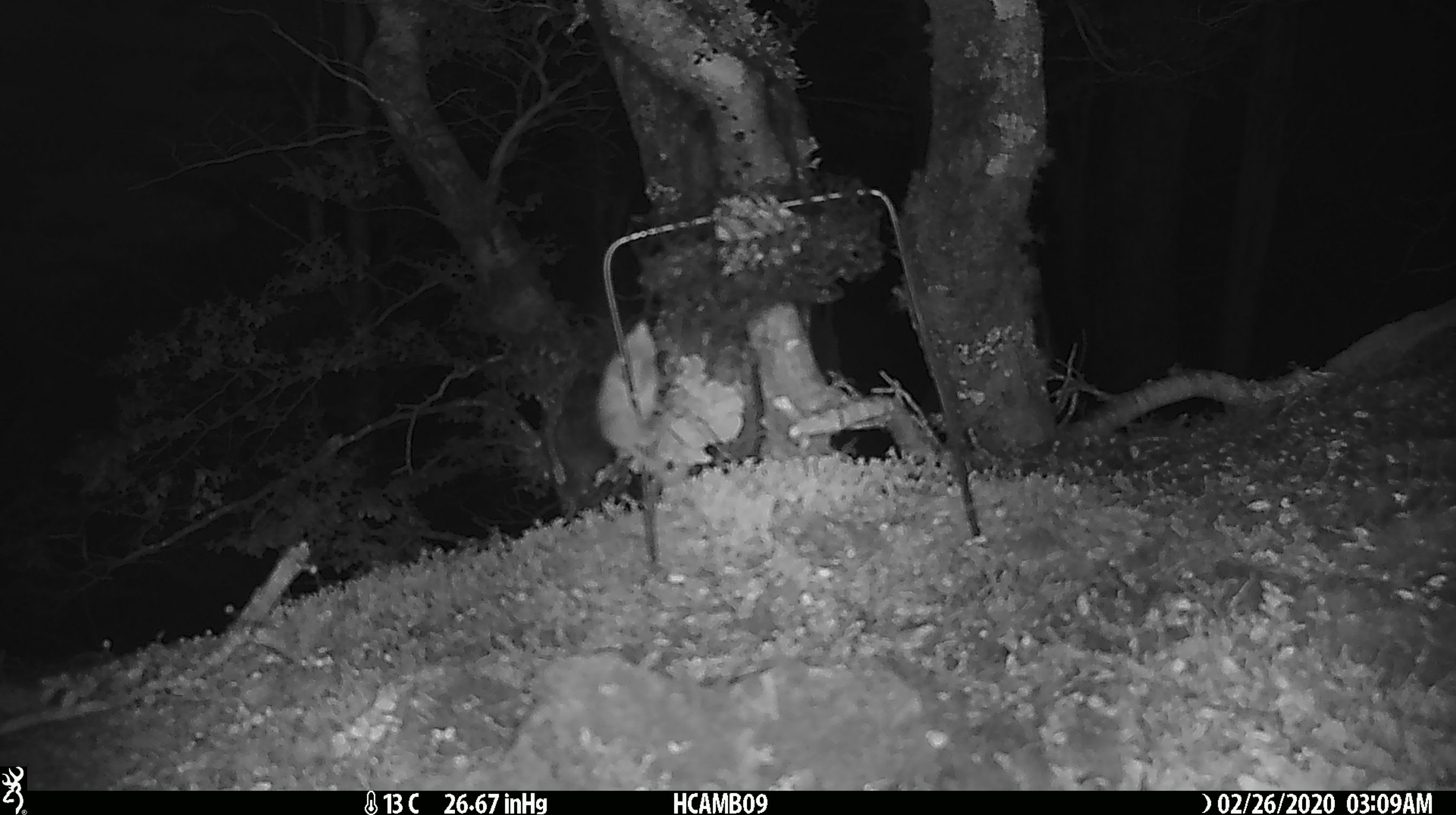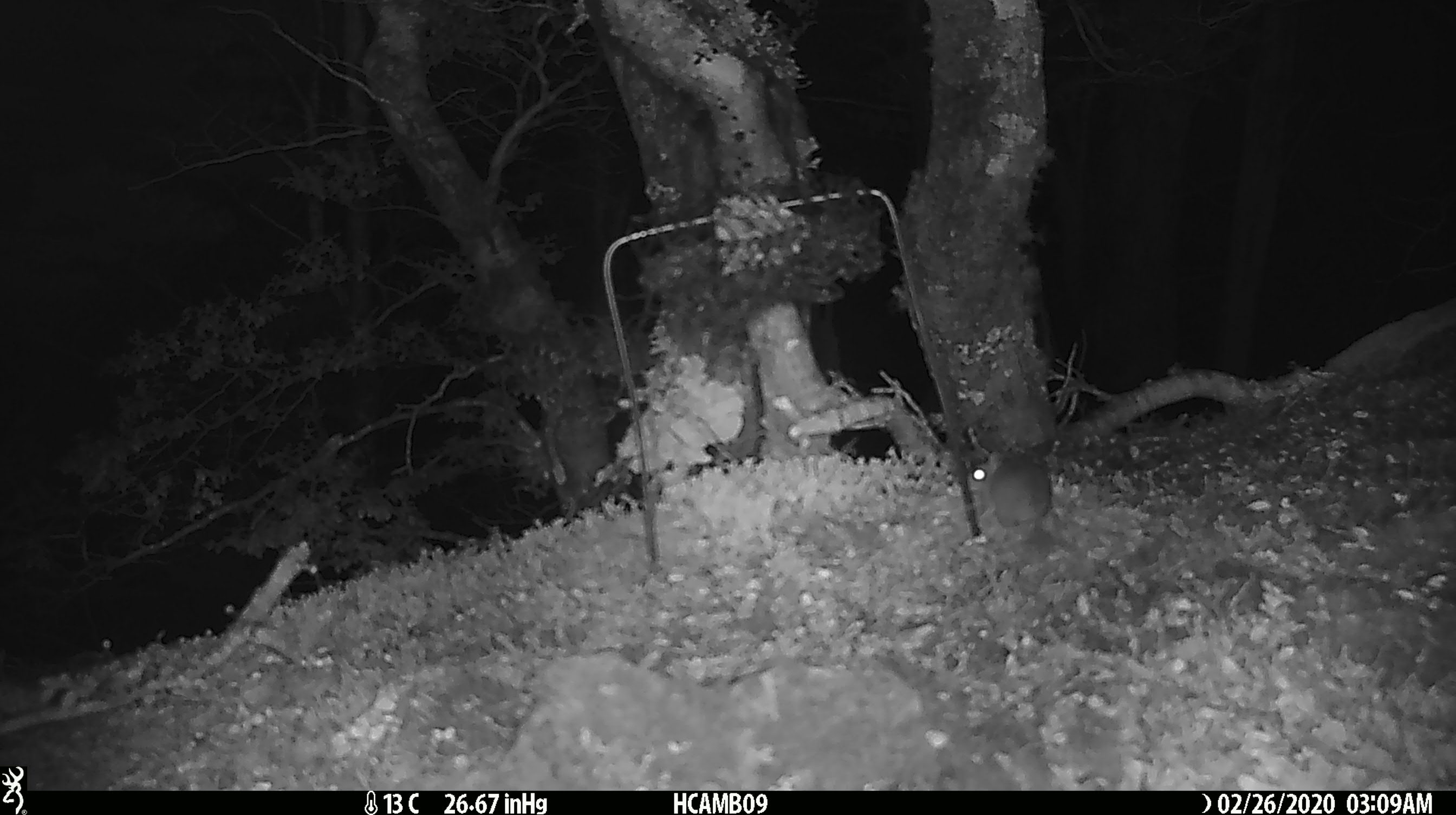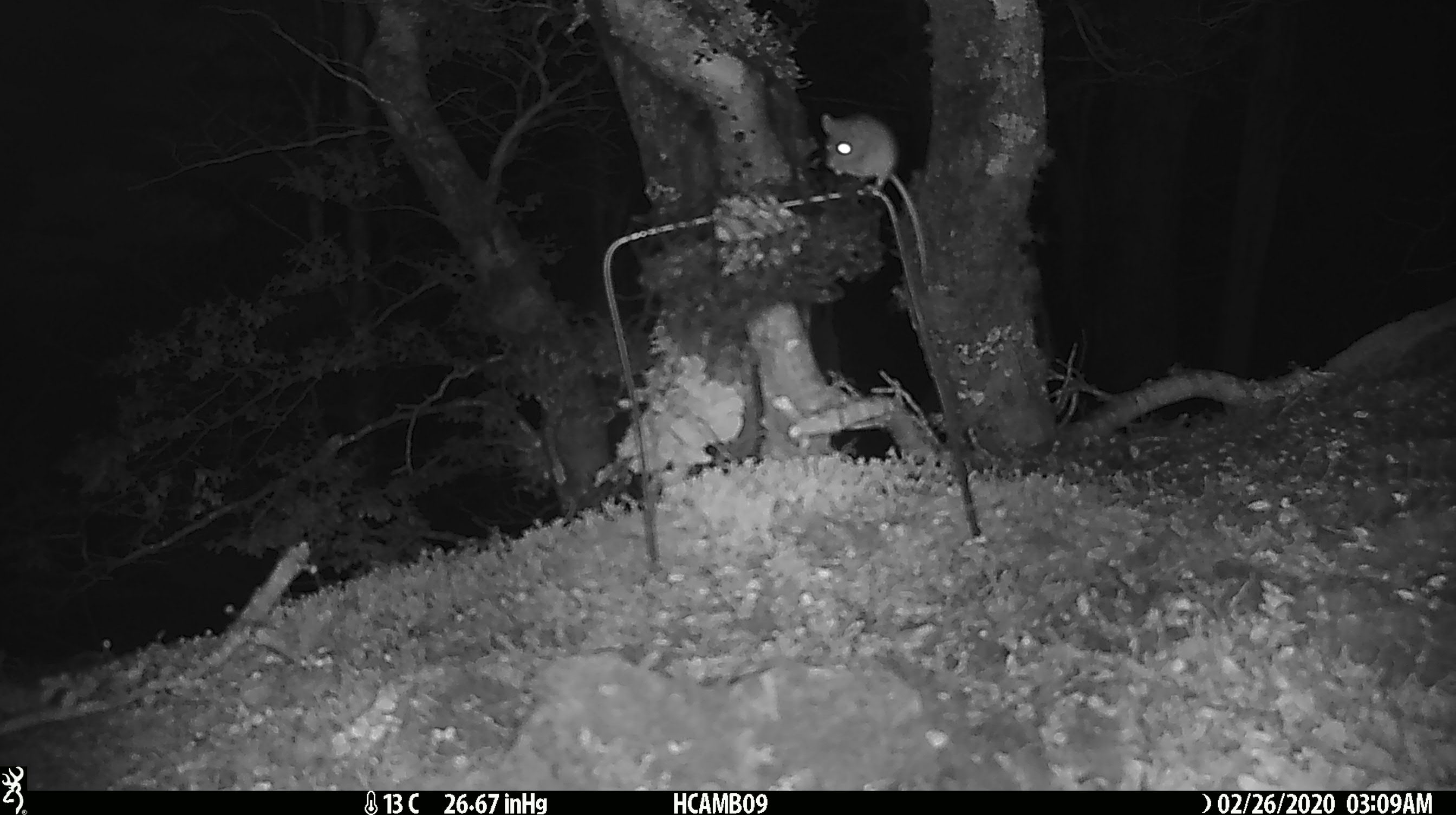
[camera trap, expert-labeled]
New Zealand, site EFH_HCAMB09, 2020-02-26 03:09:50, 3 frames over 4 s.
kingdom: Animalia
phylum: Chordata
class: Mammalia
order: Rodentia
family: Muridae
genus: Mus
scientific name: Mus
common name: mouse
Mouse (Mus).